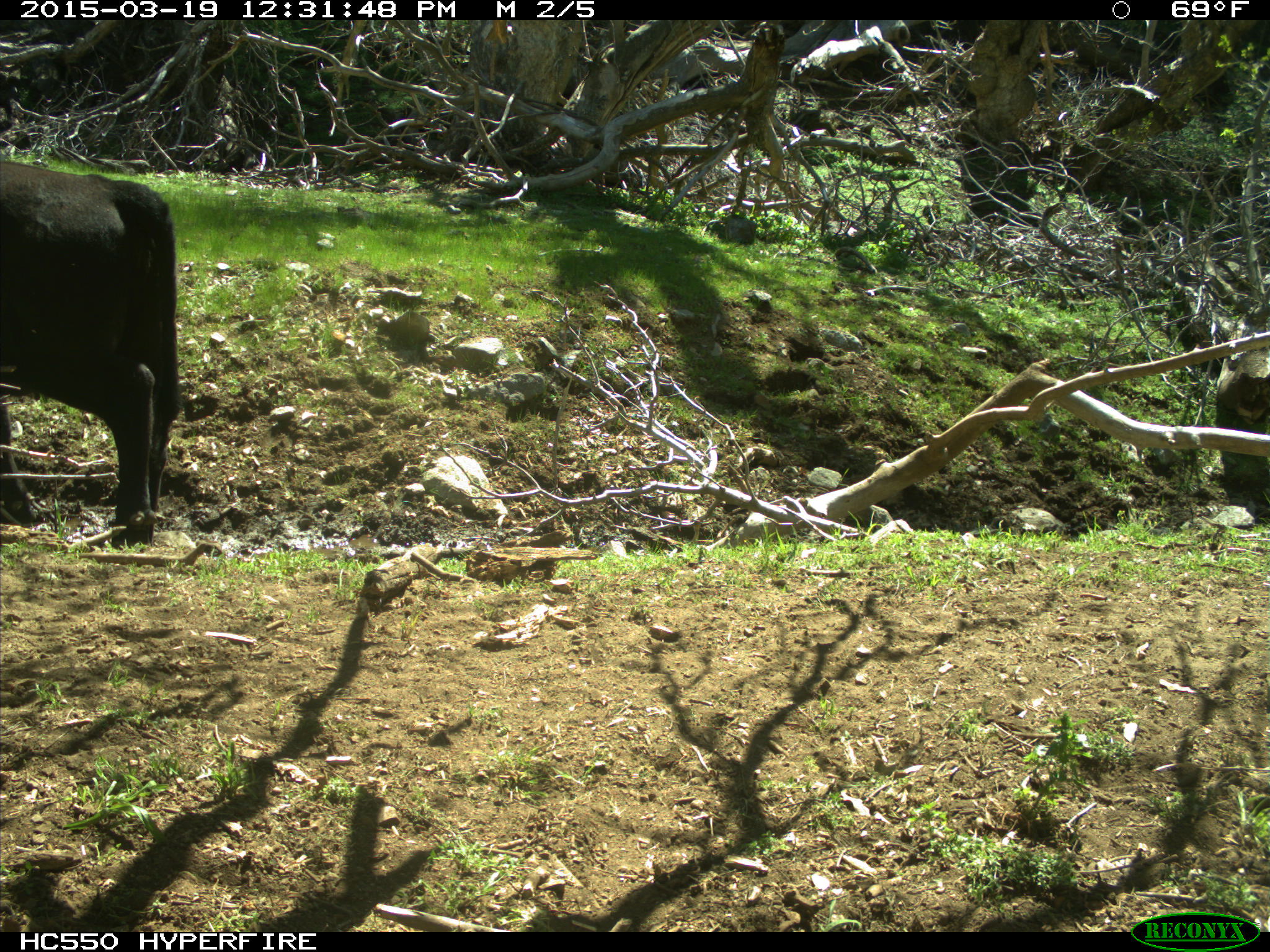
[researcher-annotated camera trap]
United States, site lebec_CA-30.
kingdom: Animalia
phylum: Chordata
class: Mammalia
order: Artiodactyla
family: Bovidae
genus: Bos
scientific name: Bos taurus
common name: domestic cow